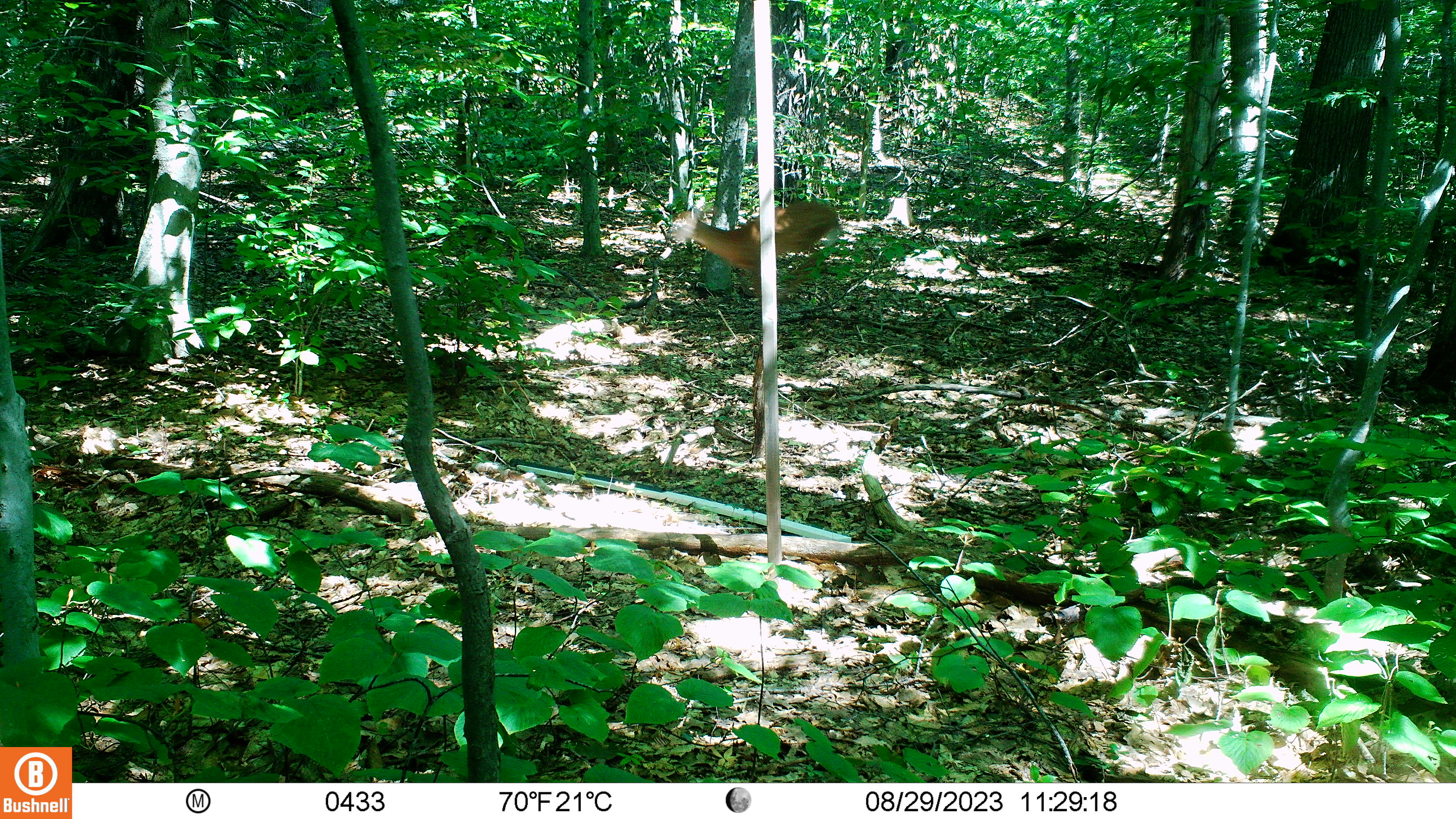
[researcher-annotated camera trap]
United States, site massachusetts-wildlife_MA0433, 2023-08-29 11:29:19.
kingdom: Animalia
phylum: Chordata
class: Mammalia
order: Artiodactyla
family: Cervidae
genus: Odocoileus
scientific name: Odocoileus virginianus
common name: white-tailed deer